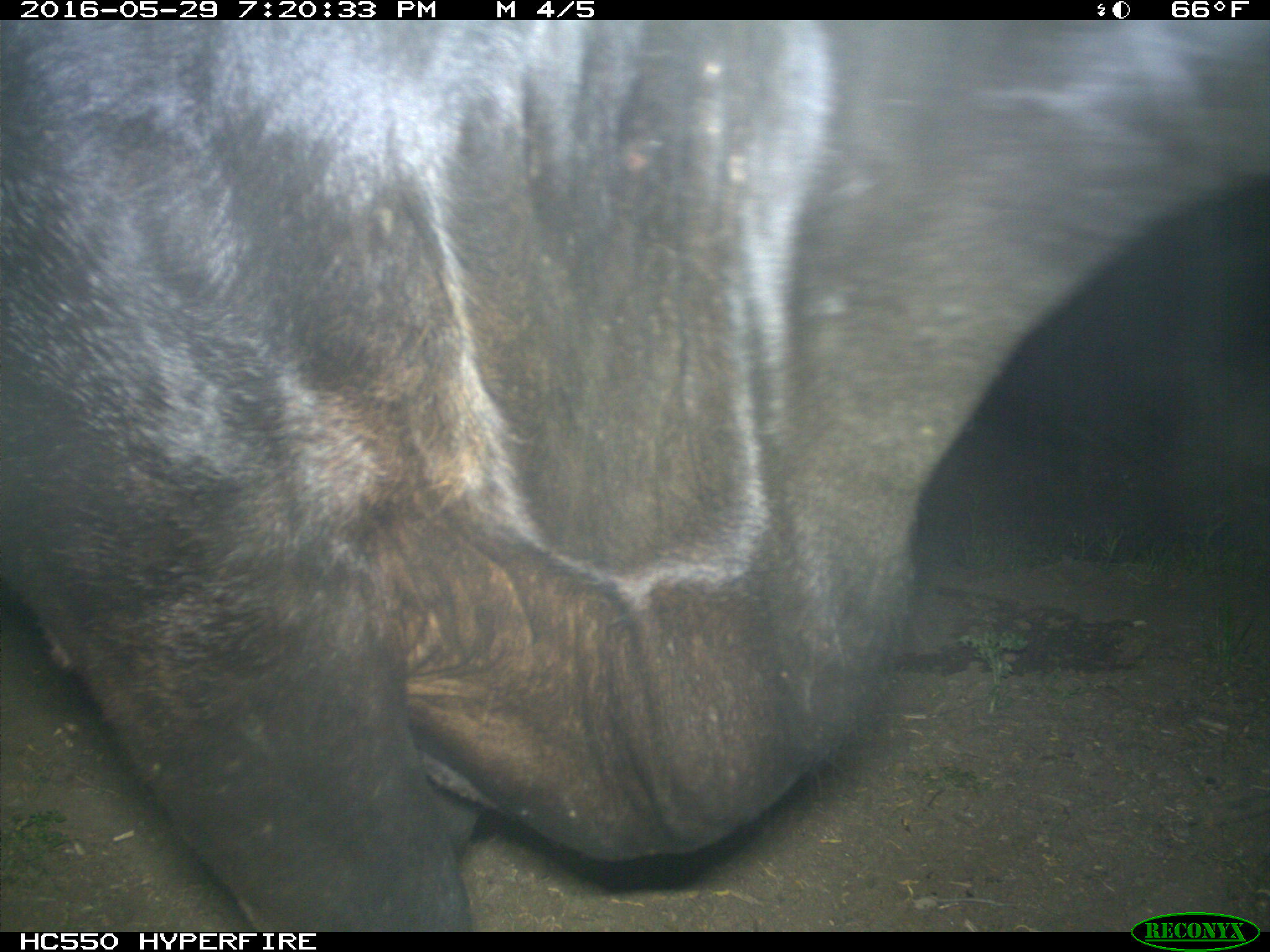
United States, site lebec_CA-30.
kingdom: Animalia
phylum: Chordata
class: Mammalia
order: Artiodactyla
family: Bovidae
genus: Bos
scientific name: Bos taurus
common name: domestic cow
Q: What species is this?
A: Bos taurus (domestic cow).